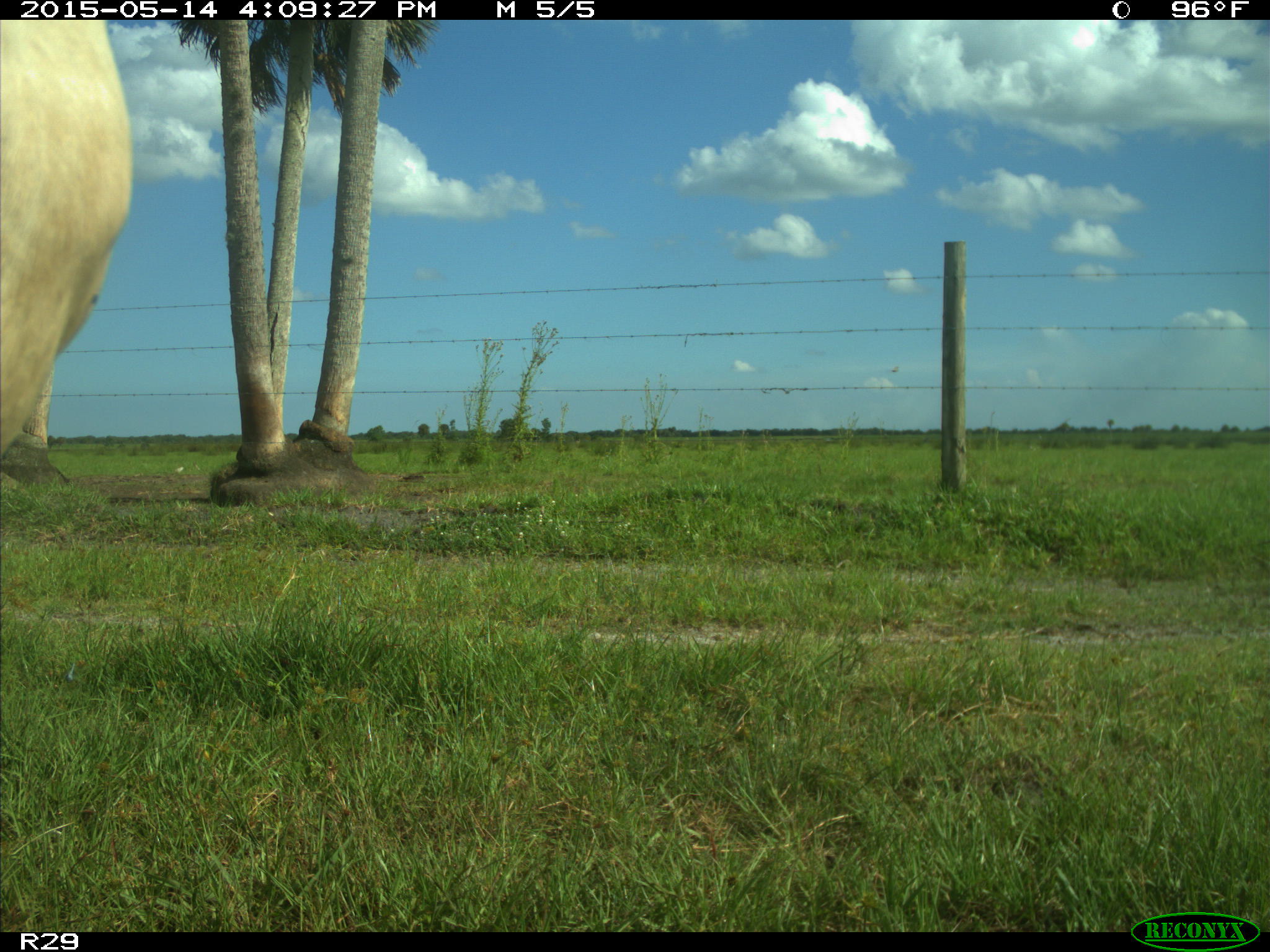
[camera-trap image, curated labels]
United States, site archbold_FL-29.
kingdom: Animalia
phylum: Chordata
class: Mammalia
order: Artiodactyla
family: Bovidae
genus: Bos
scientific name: Bos taurus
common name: domestic cow